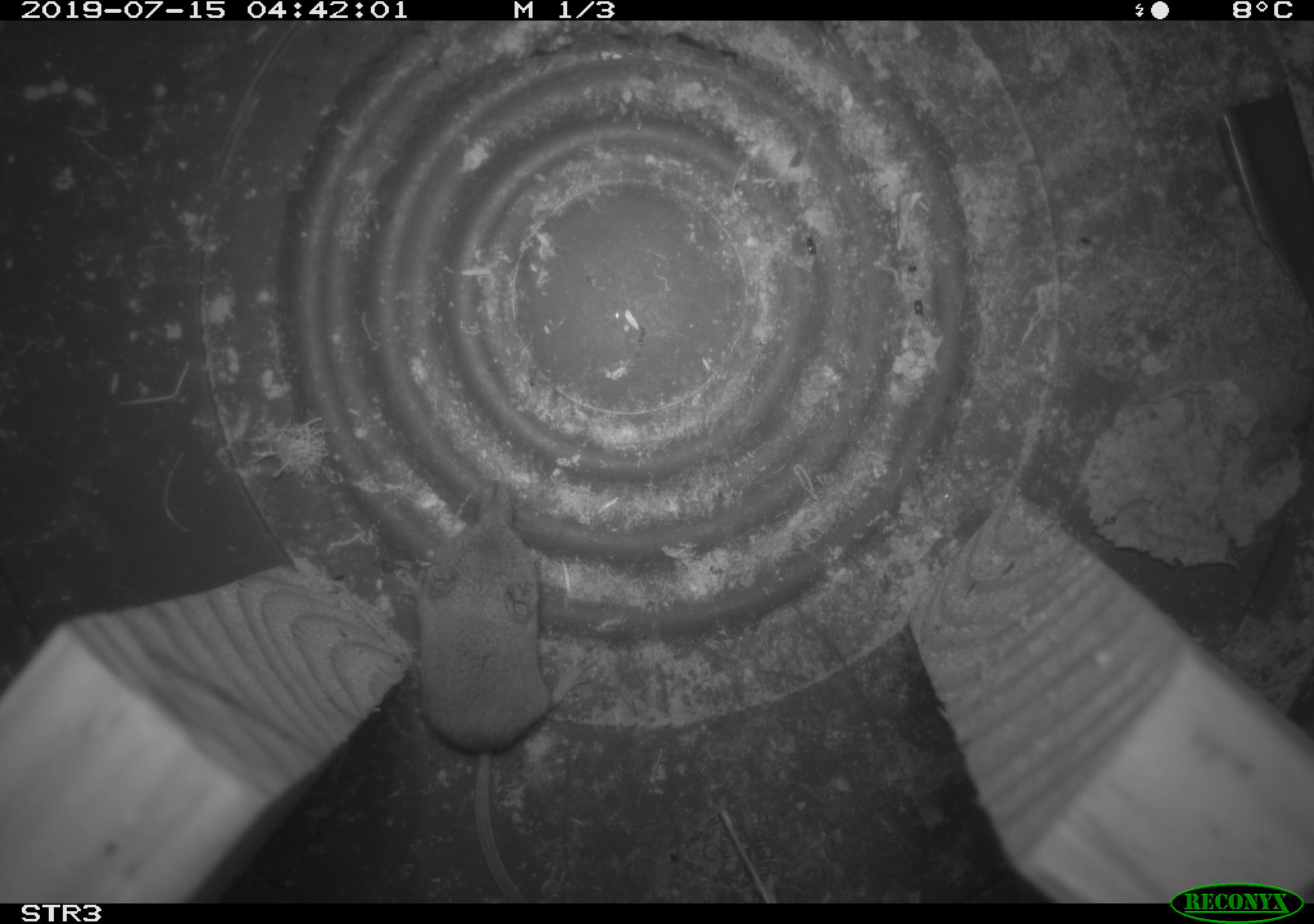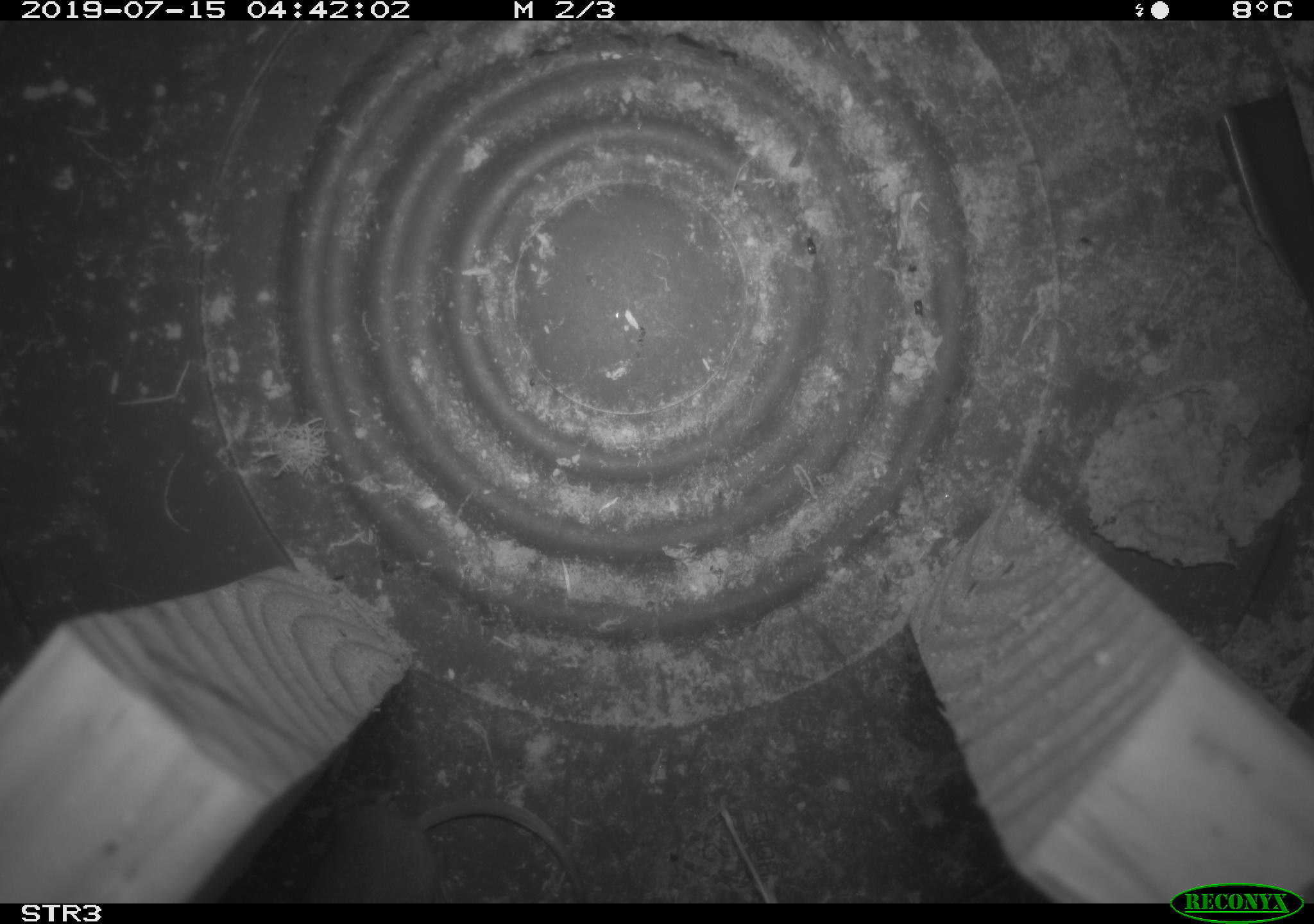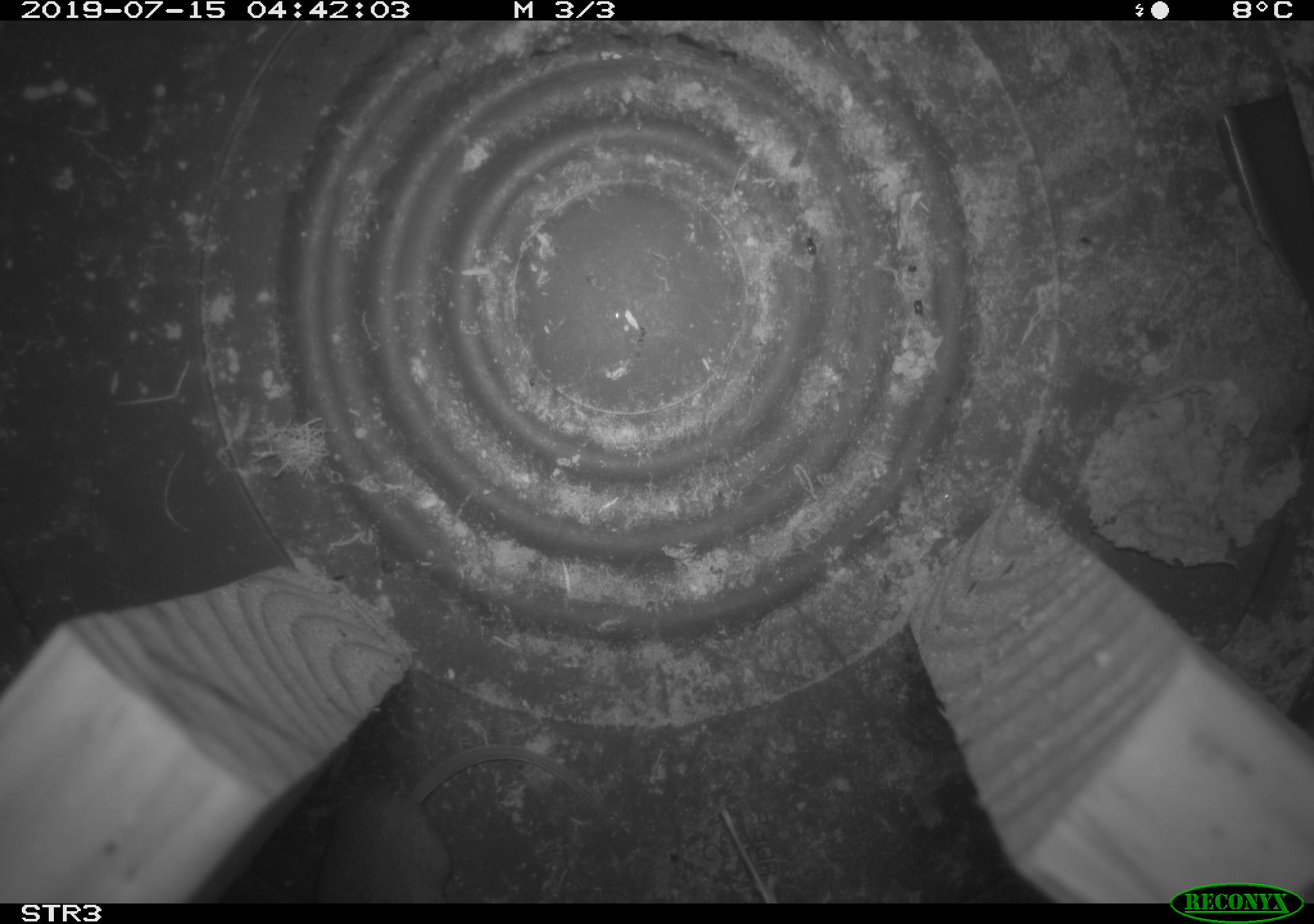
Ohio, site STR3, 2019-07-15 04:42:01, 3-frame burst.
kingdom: Animalia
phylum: Chordata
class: Mammalia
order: Eulipotyphla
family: Soricidae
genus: Sorex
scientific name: Sorex cinereus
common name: masked shrew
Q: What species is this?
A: Masked shrew (Sorex cinereus).